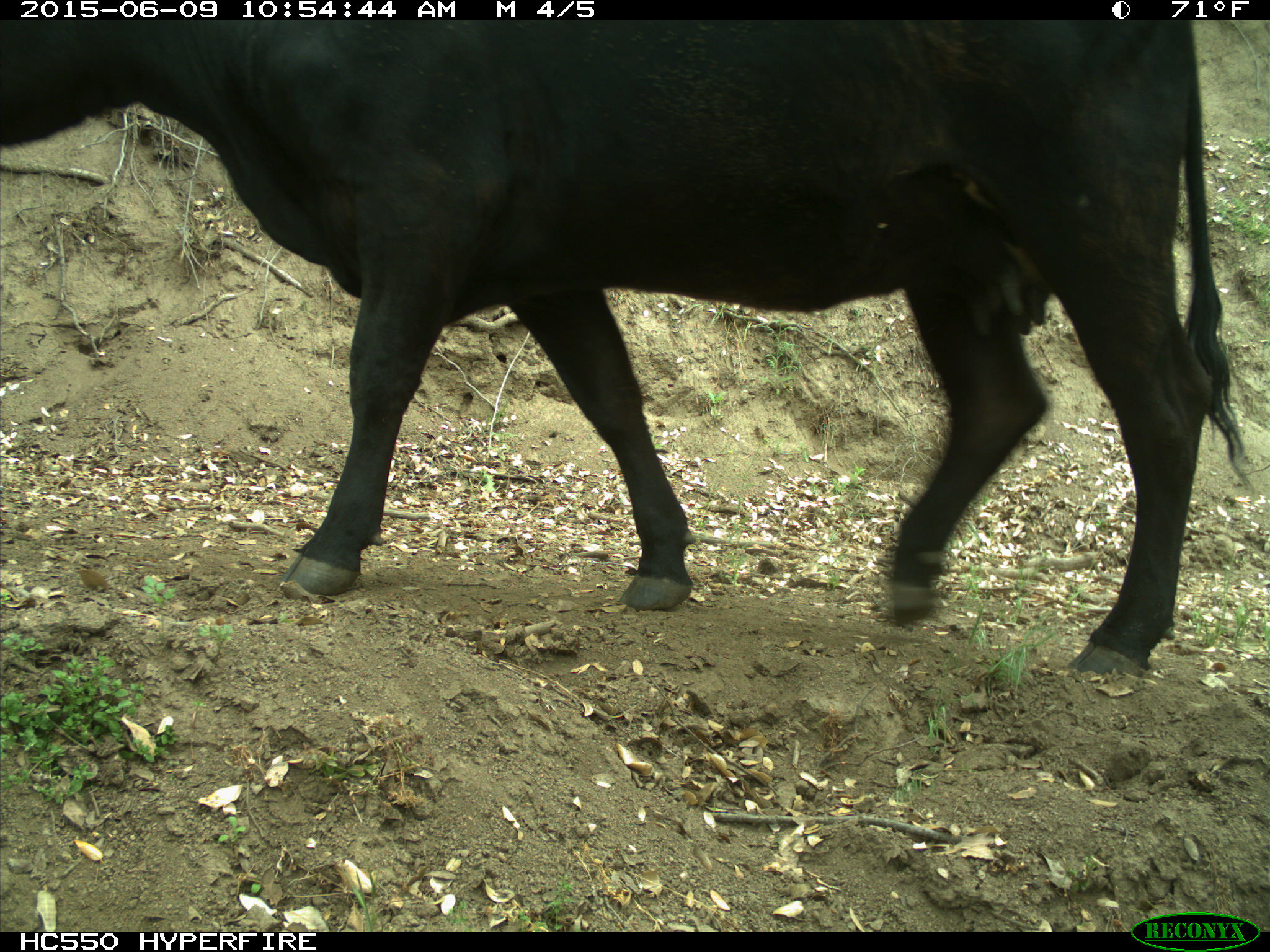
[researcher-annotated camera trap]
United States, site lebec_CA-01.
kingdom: Animalia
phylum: Chordata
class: Mammalia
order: Artiodactyla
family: Bovidae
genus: Bos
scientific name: Bos taurus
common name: domestic cow